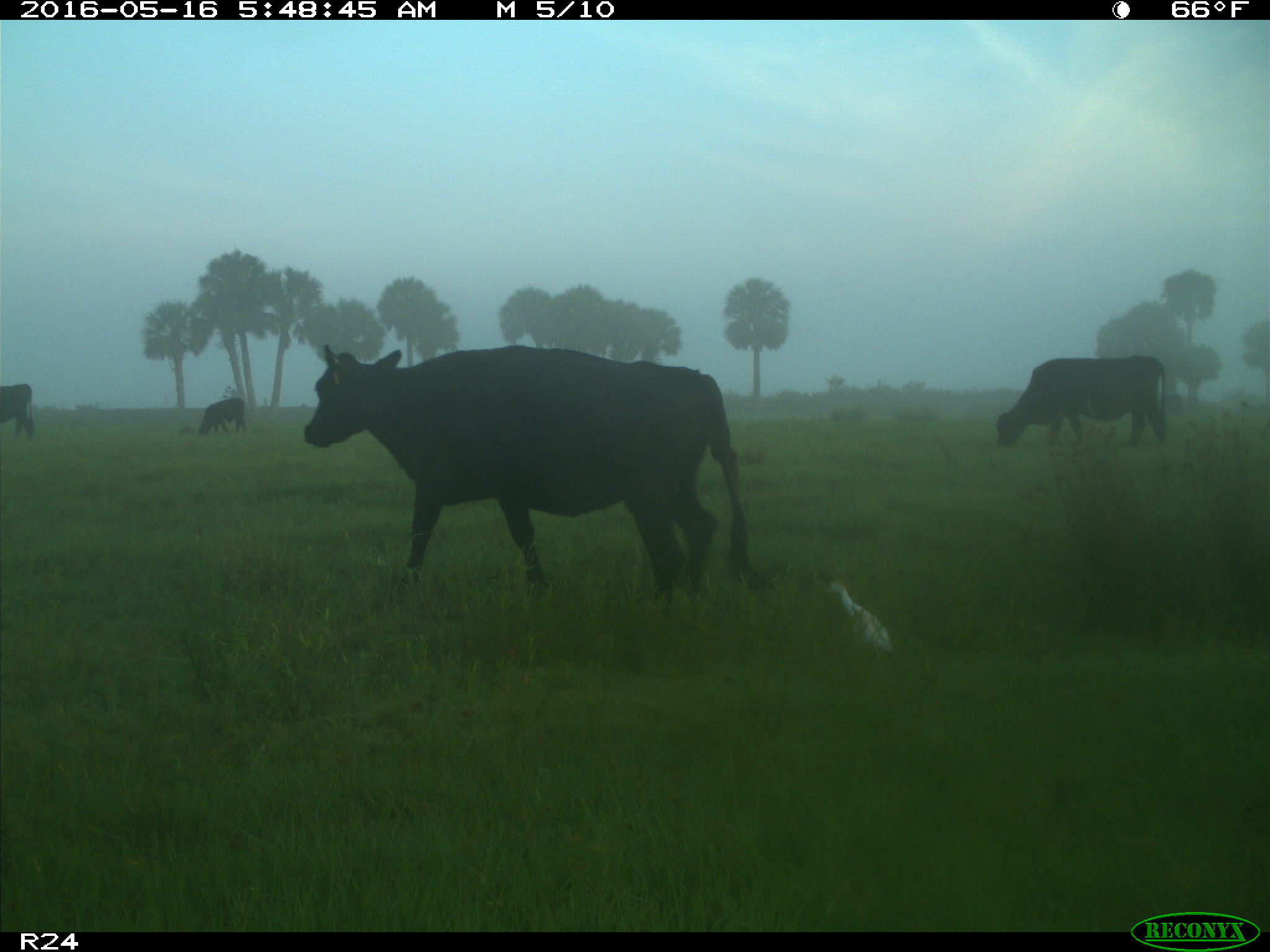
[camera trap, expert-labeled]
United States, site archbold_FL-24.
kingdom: Animalia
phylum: Chordata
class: Mammalia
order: Artiodactyla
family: Bovidae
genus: Bos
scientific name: Bos taurus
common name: domestic cow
Bos taurus (domestic cow).